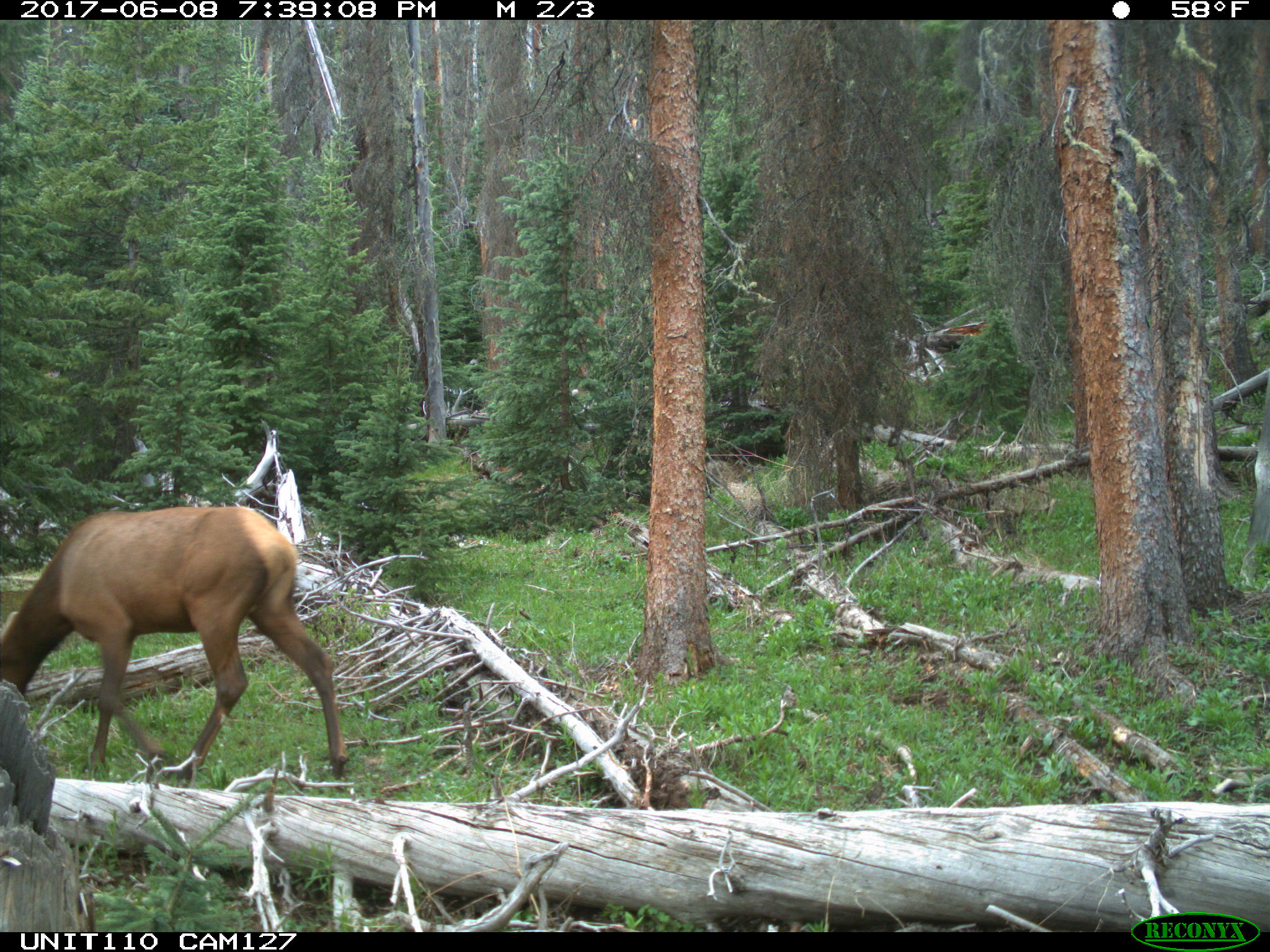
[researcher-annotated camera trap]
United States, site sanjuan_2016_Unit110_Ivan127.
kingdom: Animalia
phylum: Chordata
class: Mammalia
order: Artiodactyla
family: Cervidae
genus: Cervus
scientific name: Cervus elaphus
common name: red deer